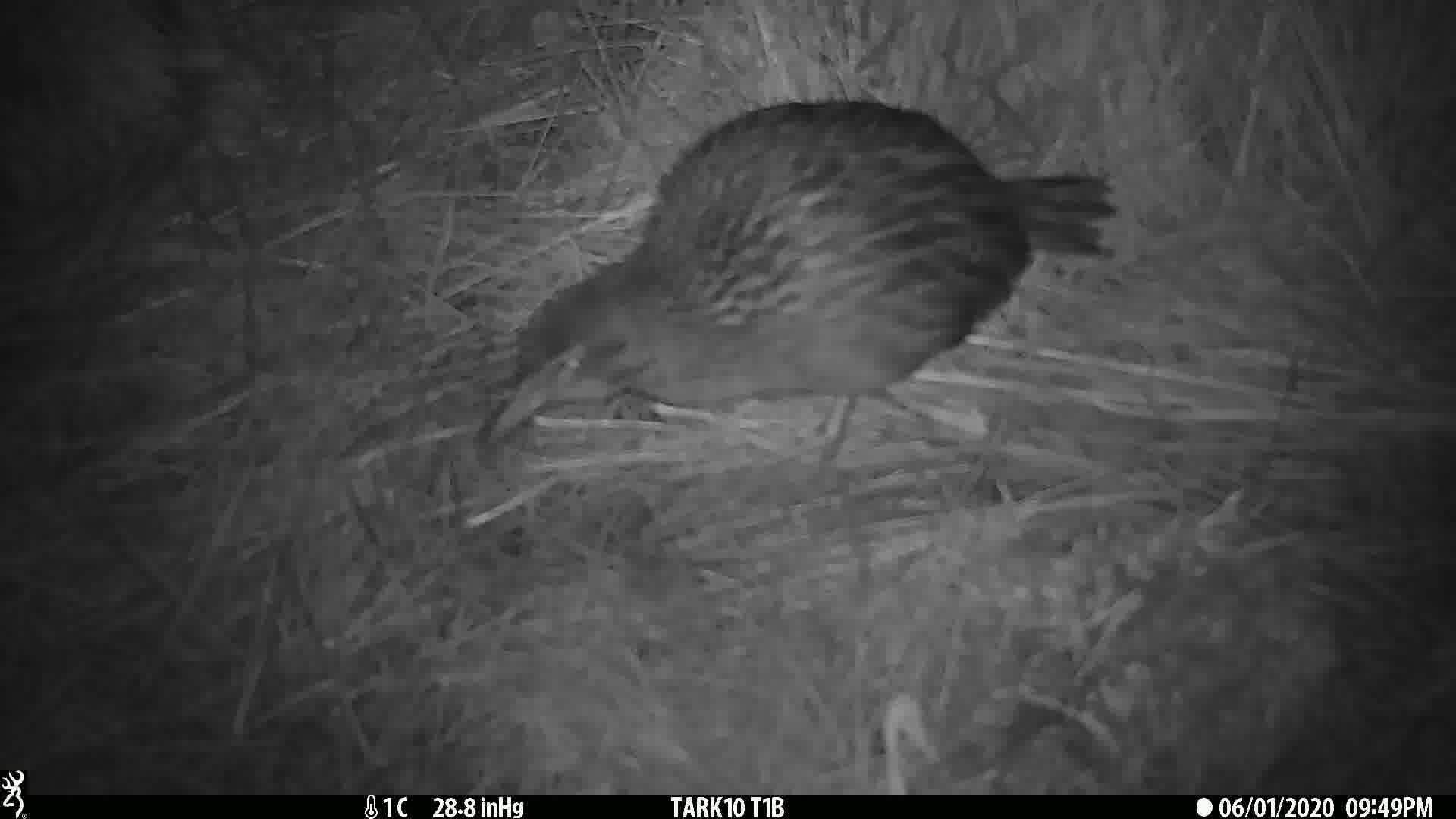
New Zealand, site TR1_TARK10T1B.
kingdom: Animalia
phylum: Chordata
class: Aves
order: Gruiformes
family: Rallidae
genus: Gallirallus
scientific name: Gallirallus australis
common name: weka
Weka (Gallirallus australis).